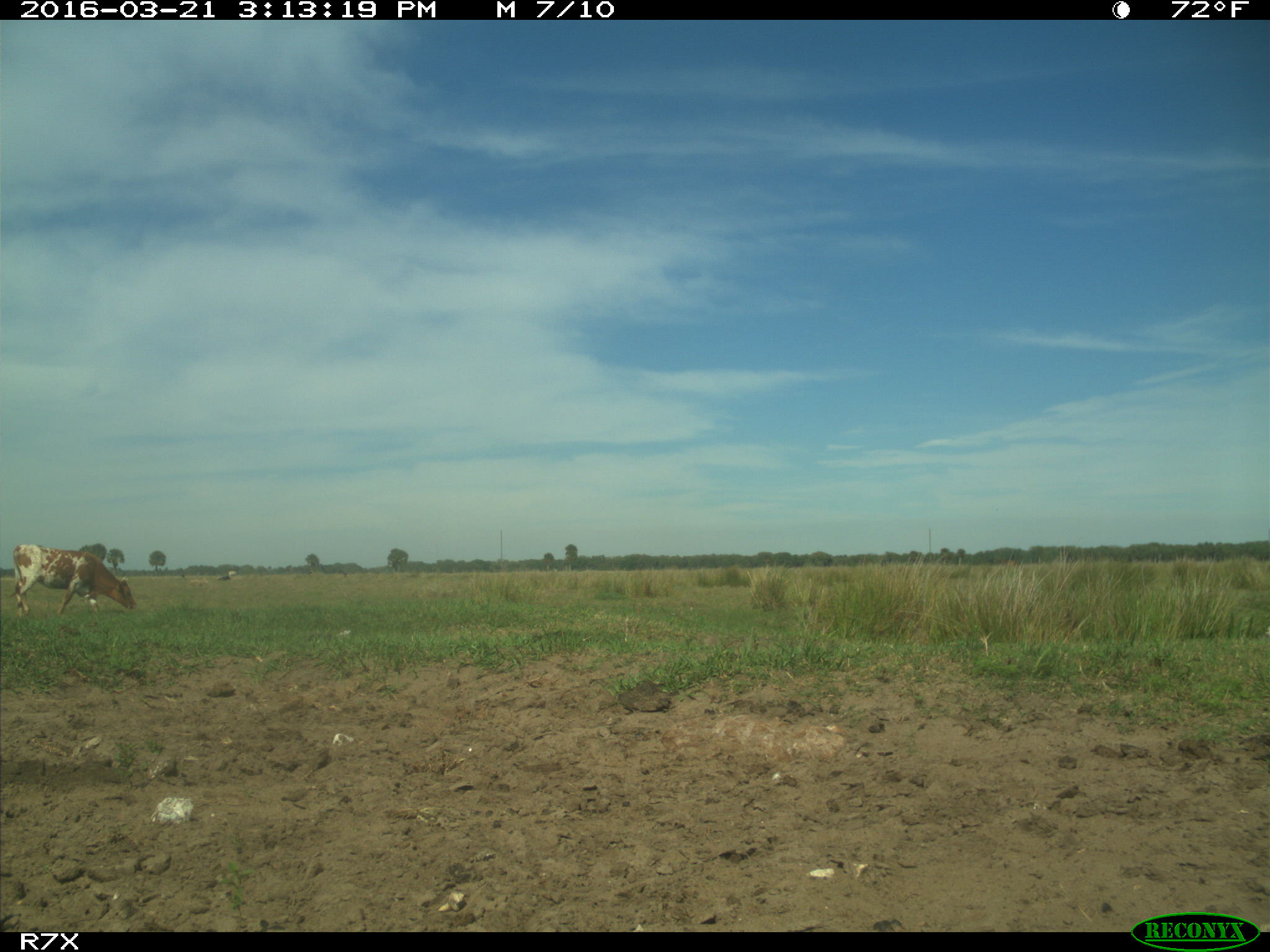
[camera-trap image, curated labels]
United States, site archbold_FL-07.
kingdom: Animalia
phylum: Chordata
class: Mammalia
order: Artiodactyla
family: Bovidae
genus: Bos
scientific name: Bos taurus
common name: domestic cow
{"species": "Bos taurus (domestic cow)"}